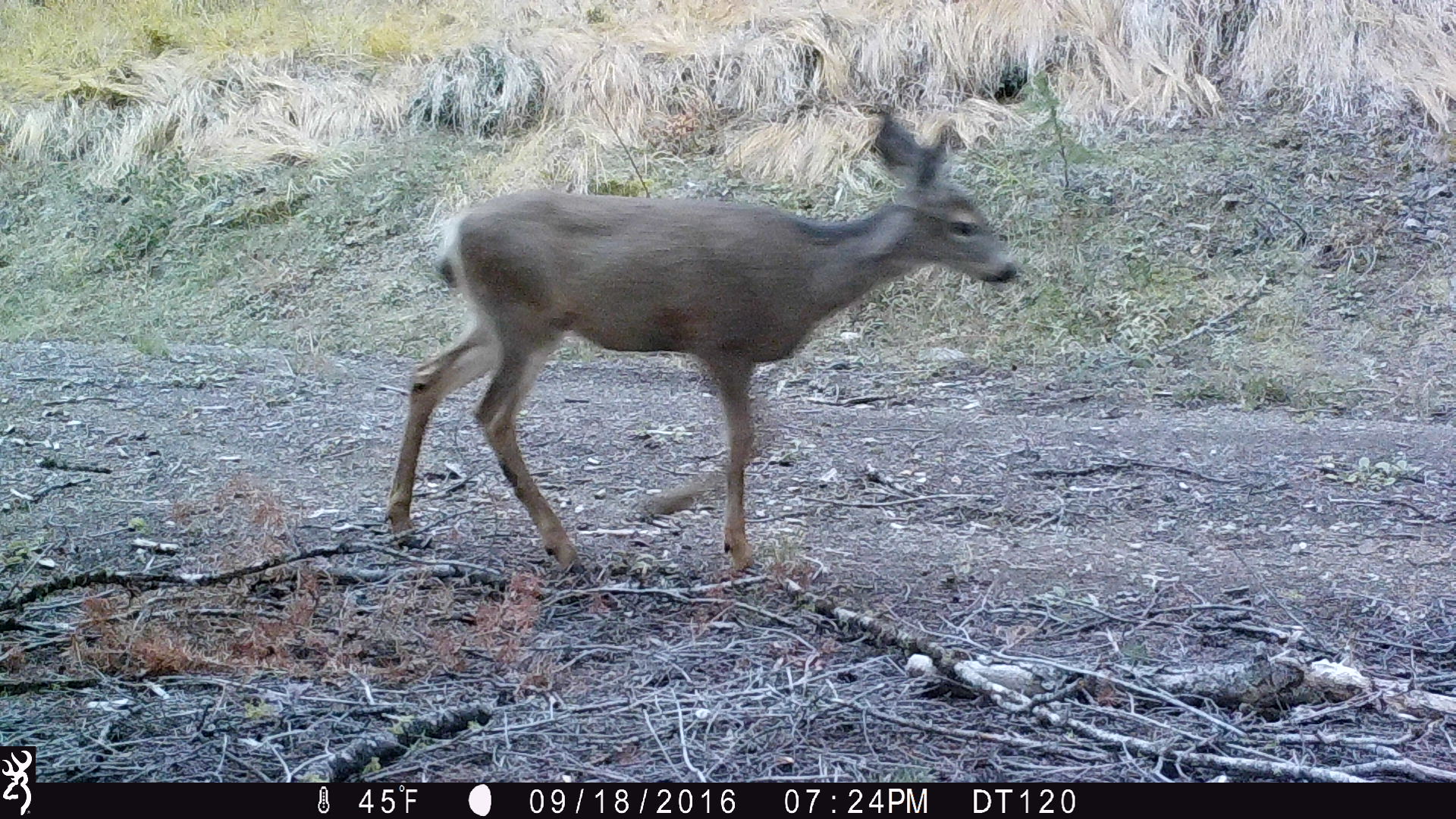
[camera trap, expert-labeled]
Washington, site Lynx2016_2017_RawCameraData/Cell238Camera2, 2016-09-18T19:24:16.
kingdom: Animalia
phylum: Chordata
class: Mammalia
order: Artiodactyla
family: Cervidae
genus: Odocoileus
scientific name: Odocoileus hemionus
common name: mule deer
Odocoileus hemionus (mule deer). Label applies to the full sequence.